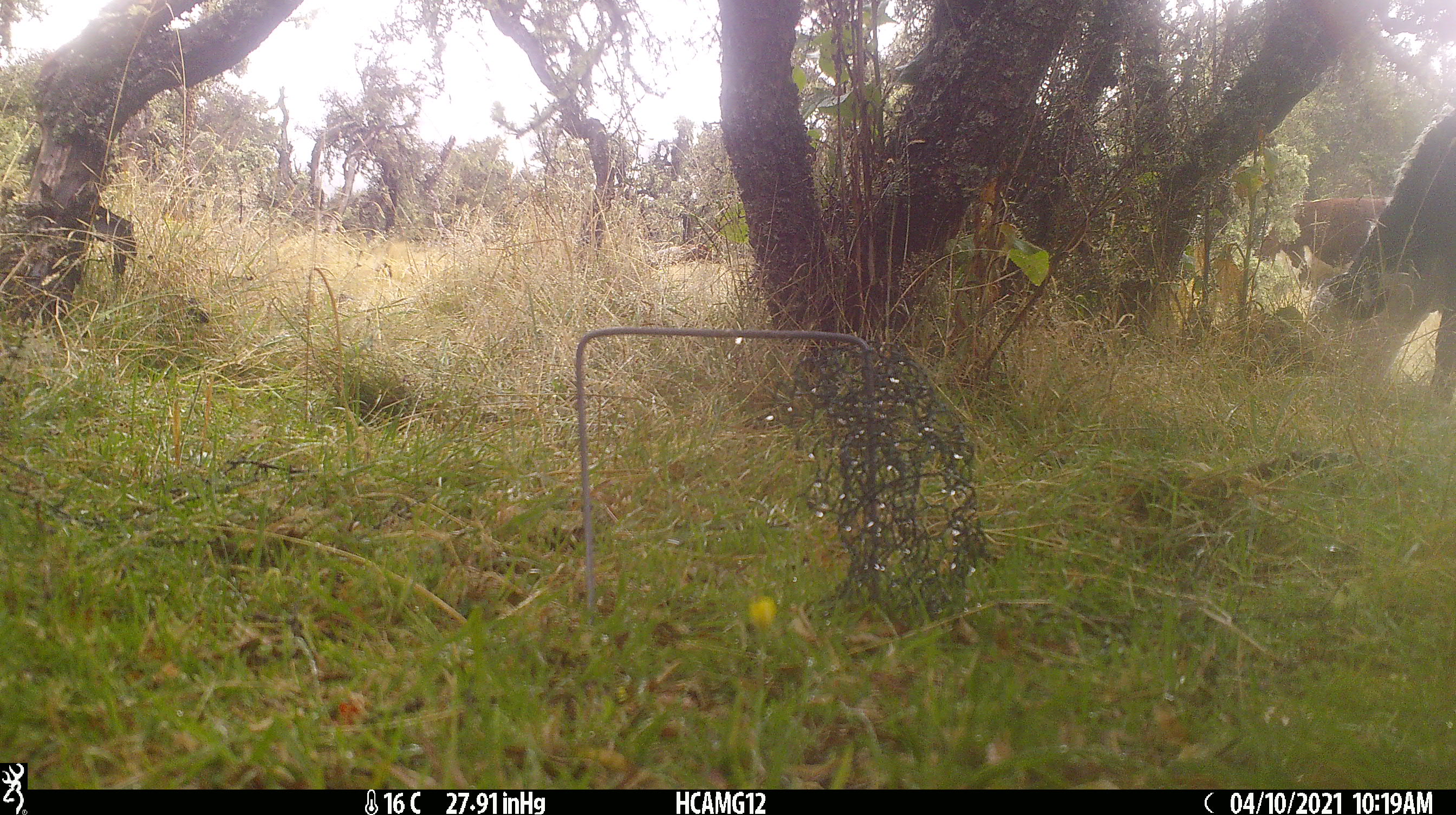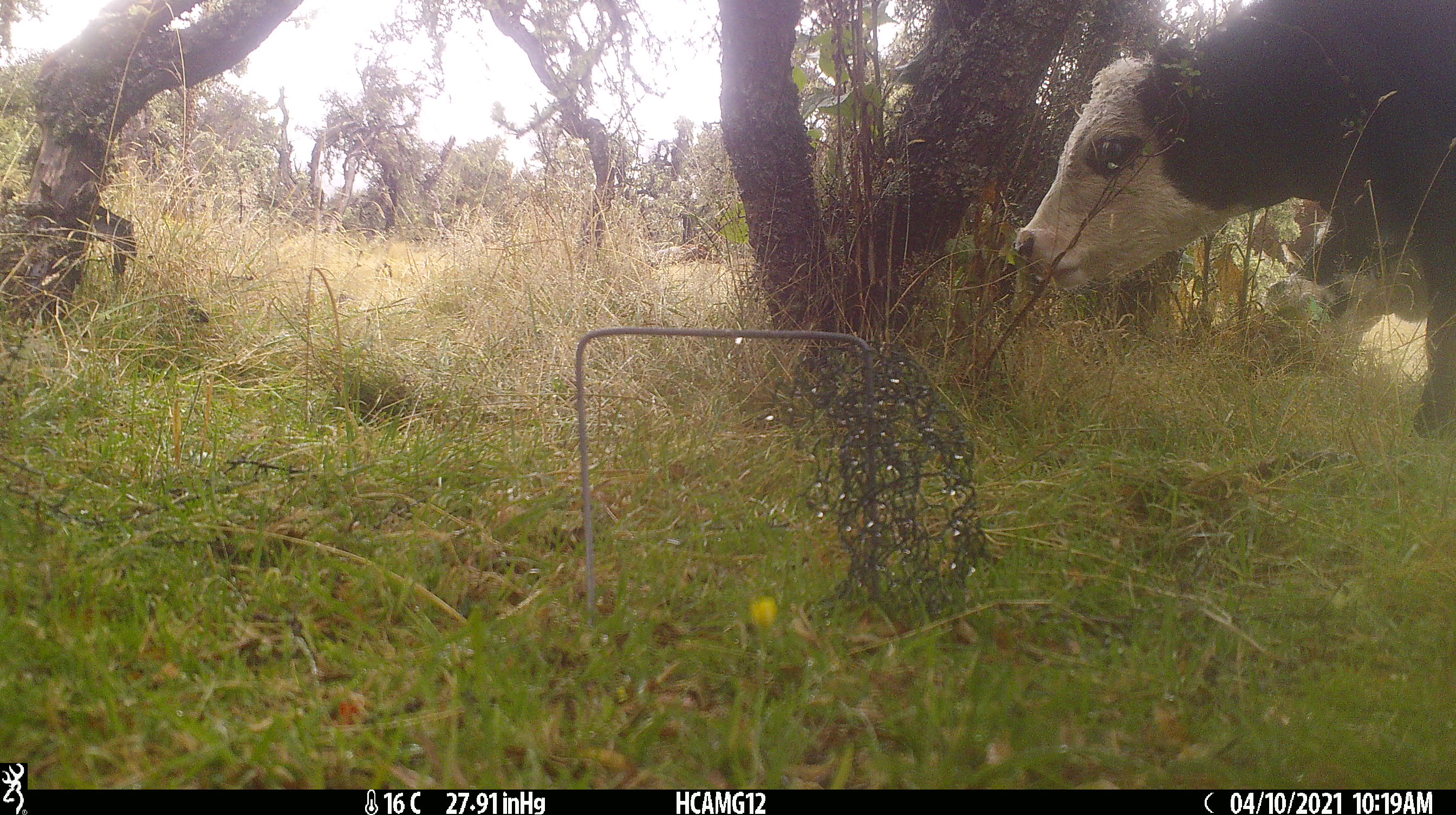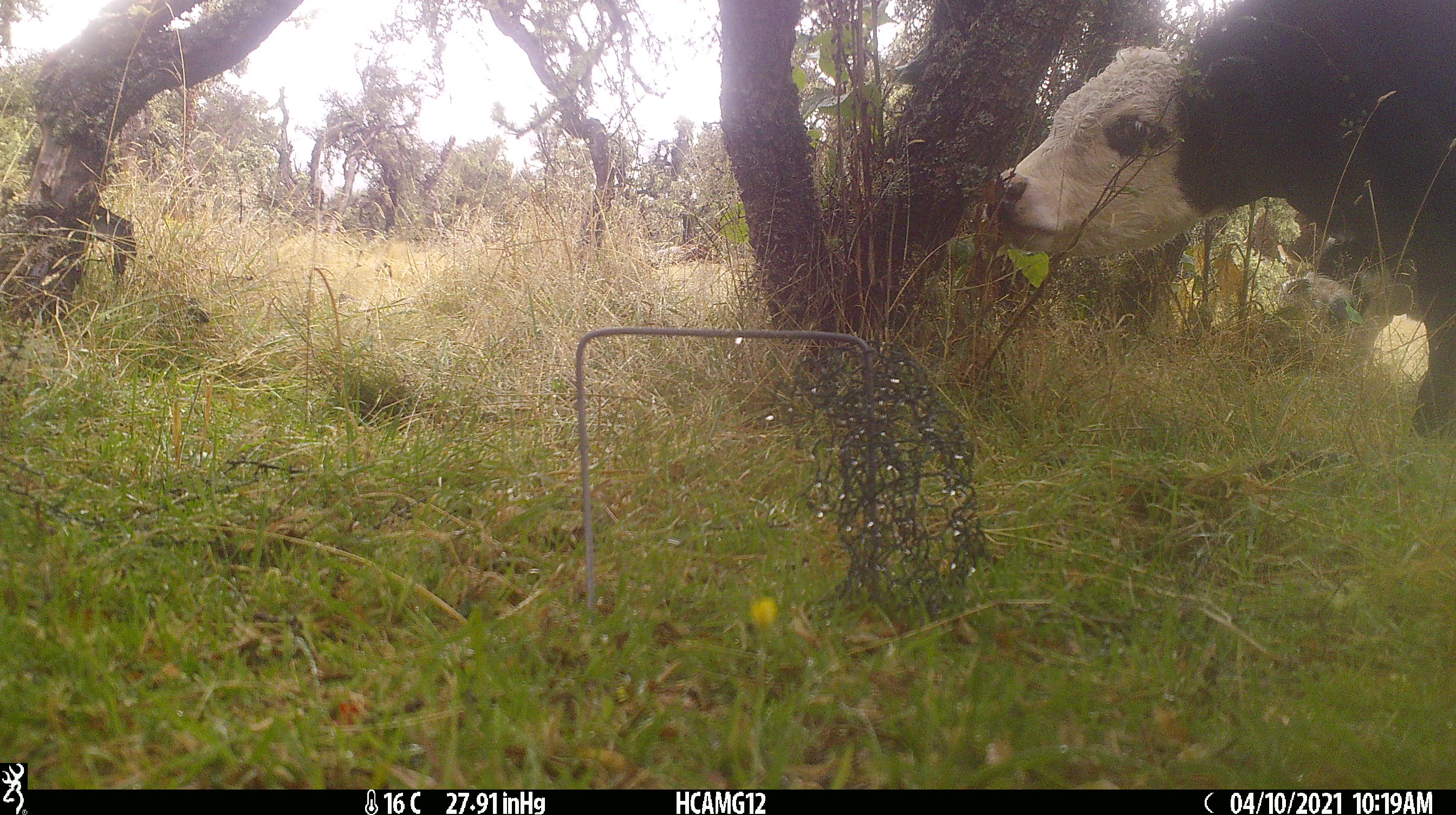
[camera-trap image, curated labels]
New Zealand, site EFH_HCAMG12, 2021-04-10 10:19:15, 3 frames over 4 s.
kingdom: Animalia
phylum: Chordata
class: Mammalia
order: Artiodactyla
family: Bovidae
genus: Bos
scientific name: Bos taurus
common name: domestic cow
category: cow